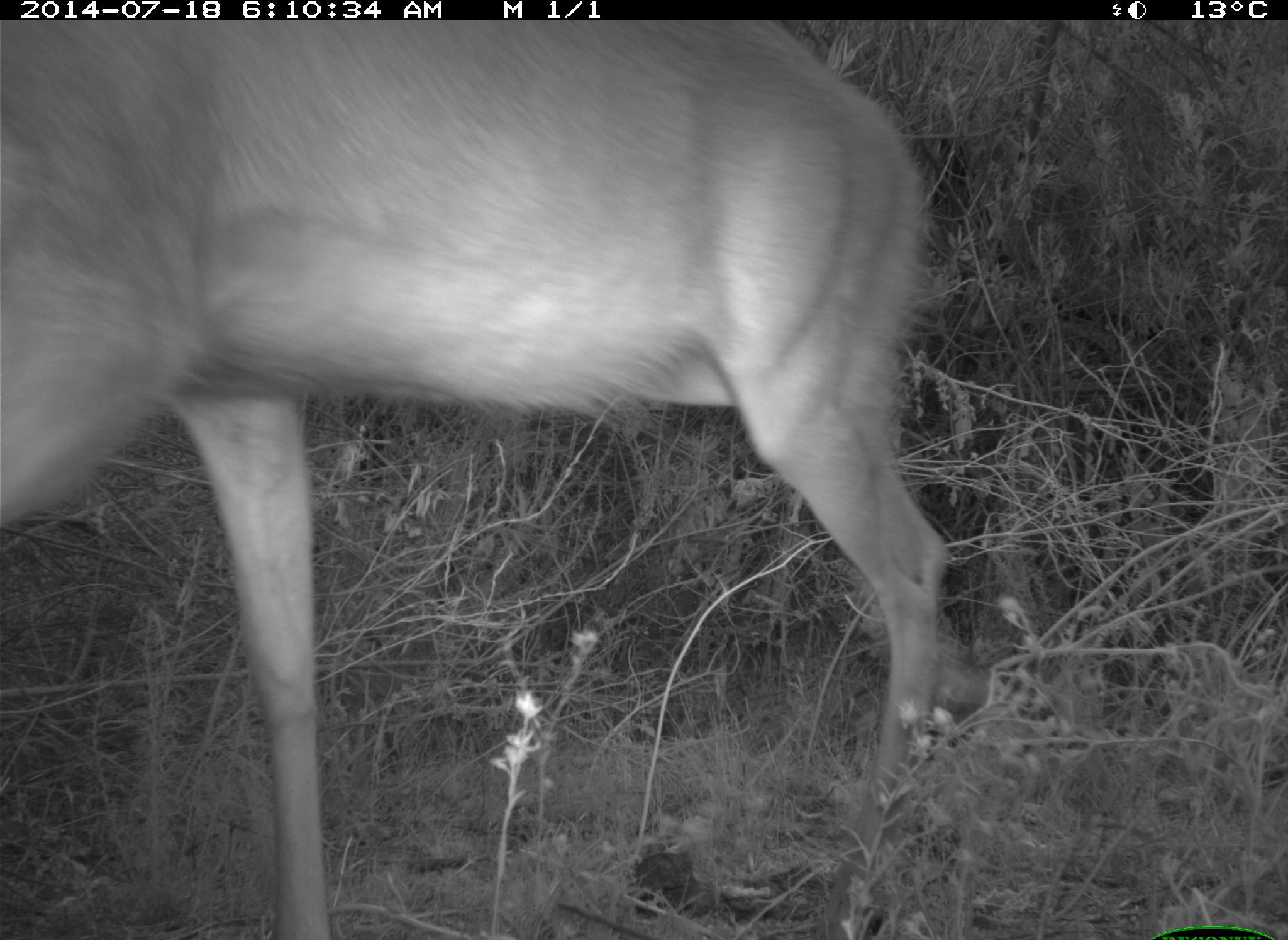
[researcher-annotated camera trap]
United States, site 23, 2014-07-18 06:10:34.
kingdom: Animalia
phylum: Chordata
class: Mammalia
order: Artiodactyla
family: Cervidae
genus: Odocoileus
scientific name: Odocoileus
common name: deer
Deer (Odocoileus).